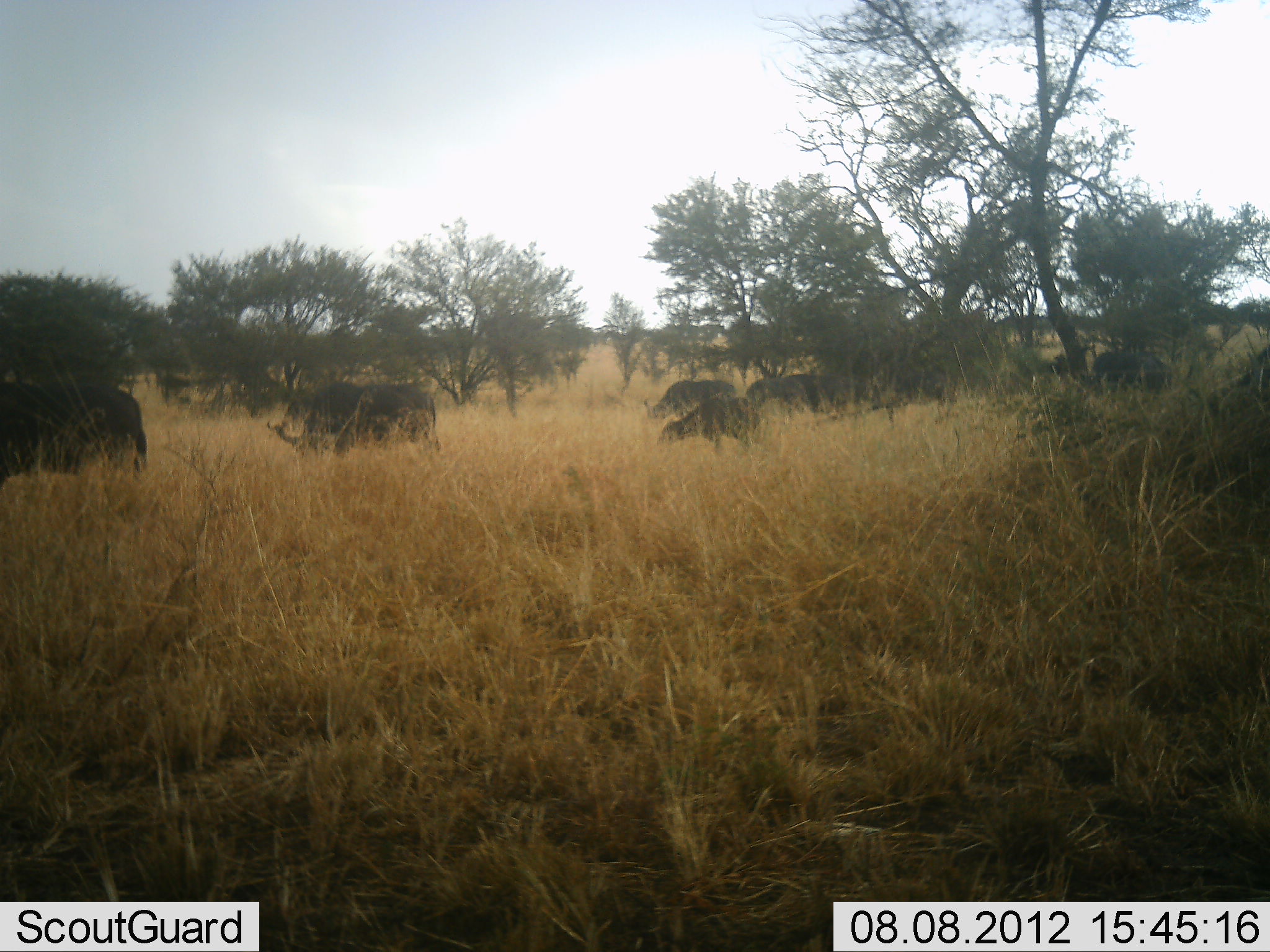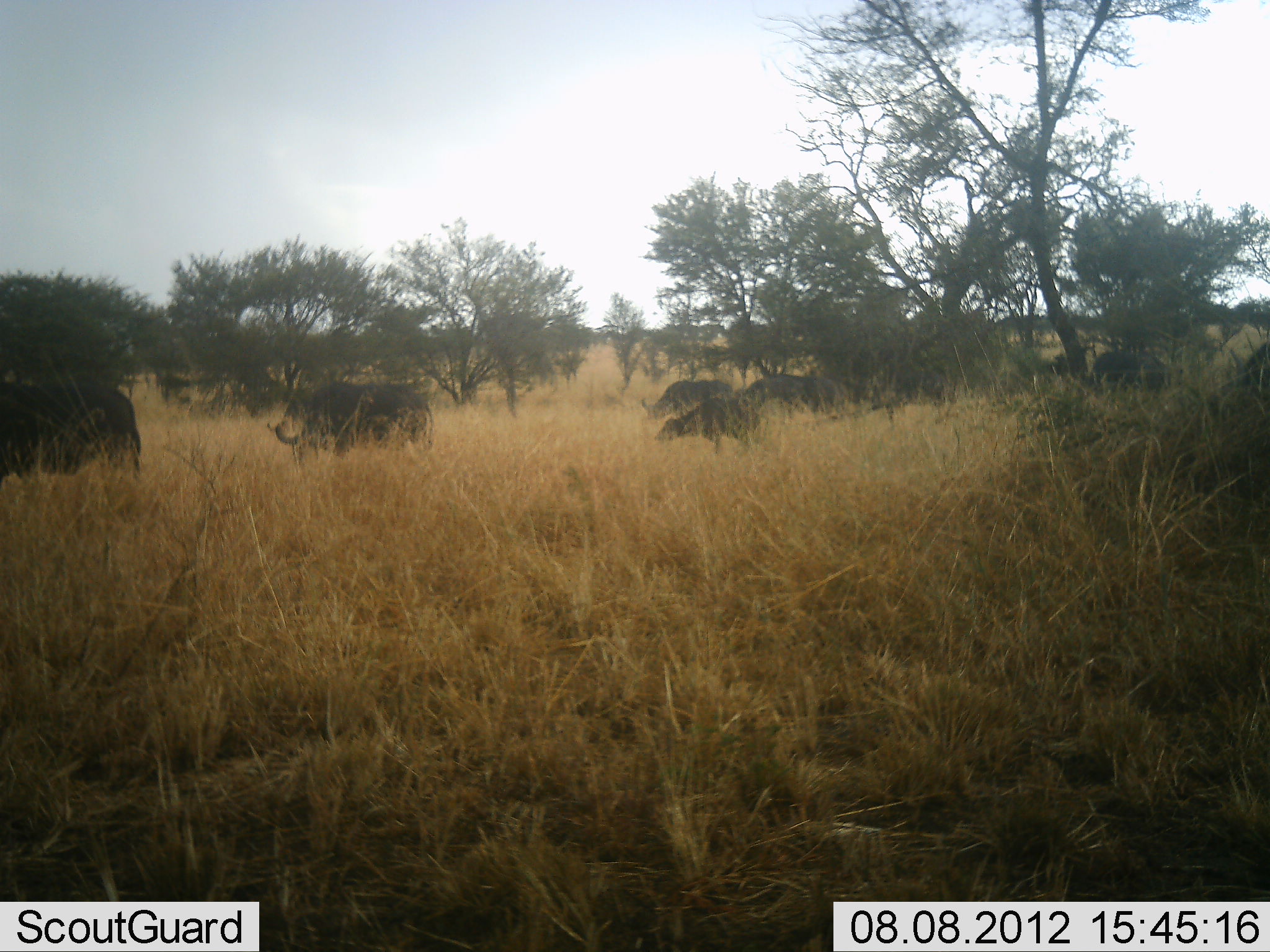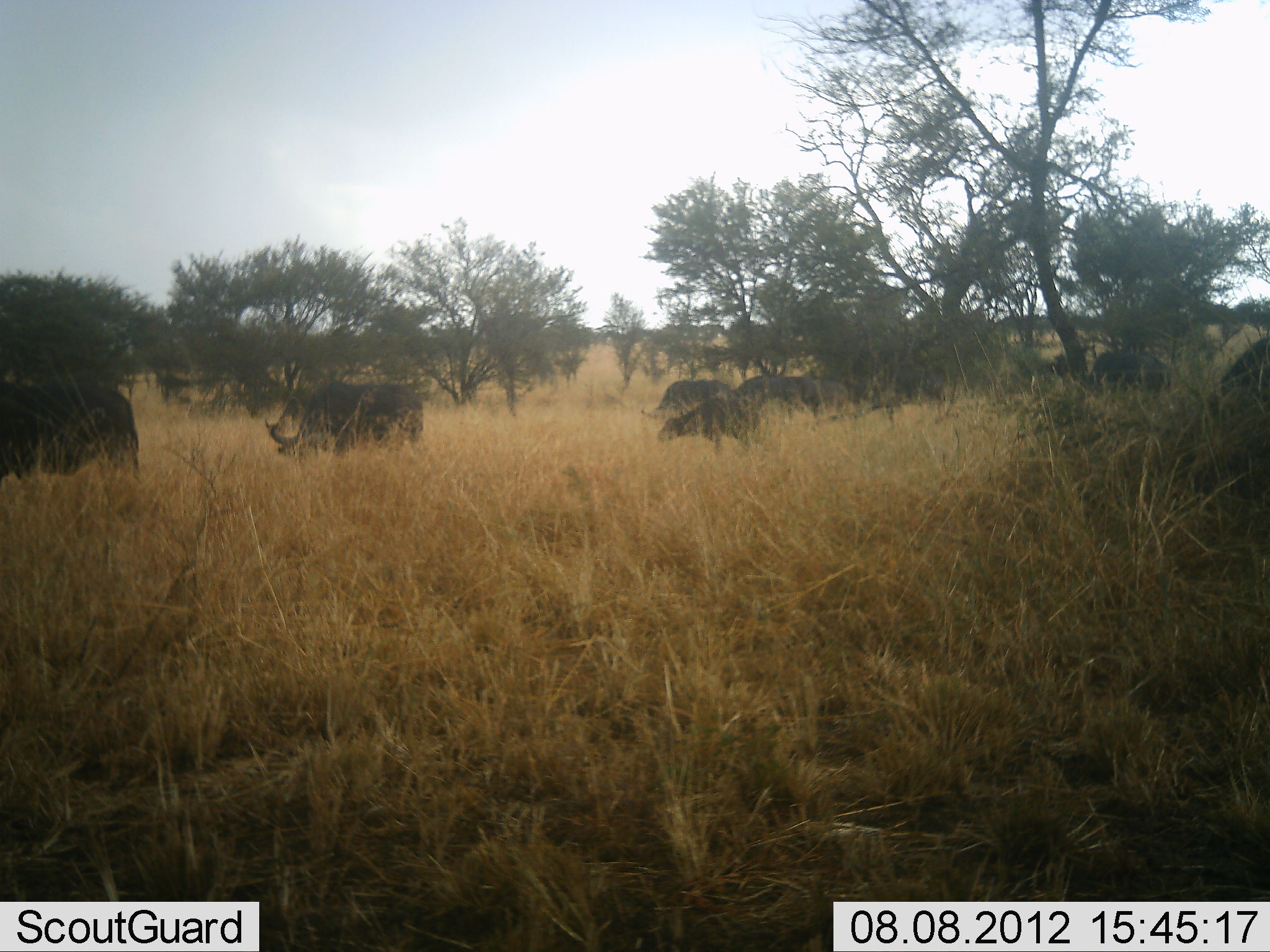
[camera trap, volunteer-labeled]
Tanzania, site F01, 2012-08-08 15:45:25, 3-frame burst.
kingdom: Animalia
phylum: Chordata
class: Mammalia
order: Artiodactyla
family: Bovidae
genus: Syncerus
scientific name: Syncerus caffer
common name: cape buffalo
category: buffalo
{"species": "buffalo (cape buffalo) (Syncerus caffer)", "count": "8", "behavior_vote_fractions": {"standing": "30%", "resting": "0%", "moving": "50%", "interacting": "0%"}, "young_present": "30%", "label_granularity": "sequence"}